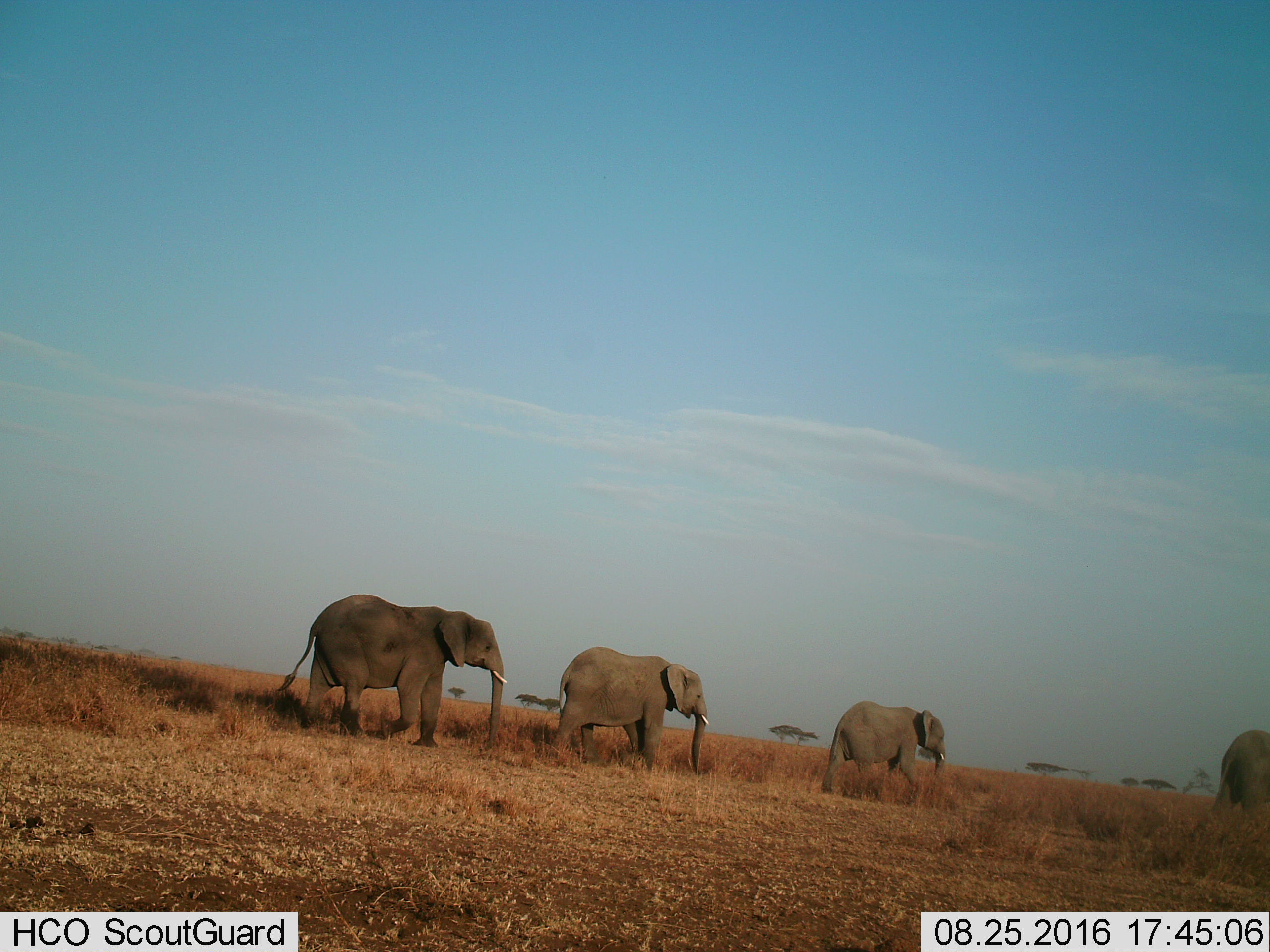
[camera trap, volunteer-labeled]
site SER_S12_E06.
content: unidentified animal